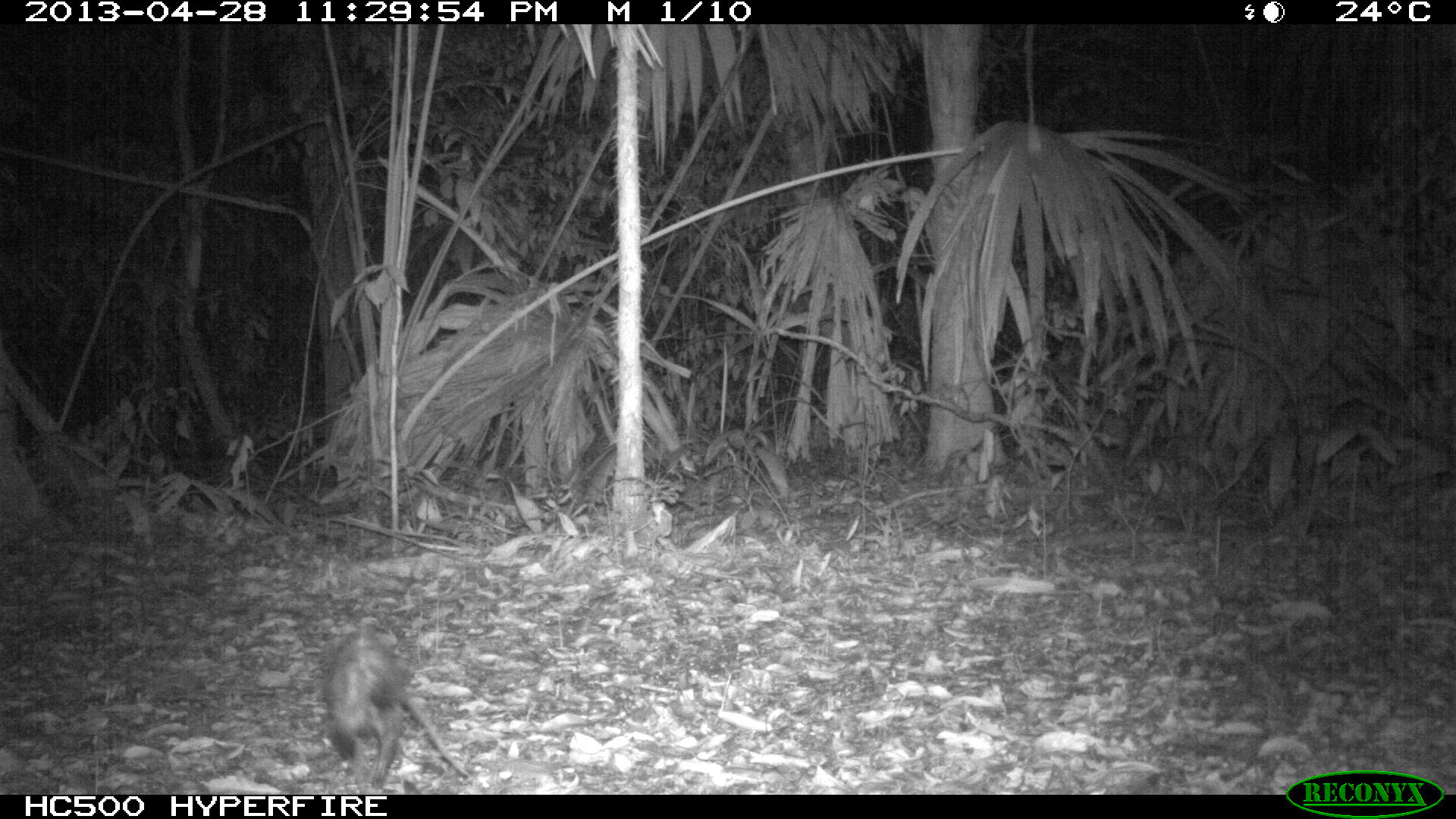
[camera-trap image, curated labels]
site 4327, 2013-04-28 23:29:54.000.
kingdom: Animalia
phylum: Chordata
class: Mammalia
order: Didelphimorphia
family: Didelphidae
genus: Didelphis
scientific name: Didelphis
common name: american opossums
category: didelphis sp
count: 1